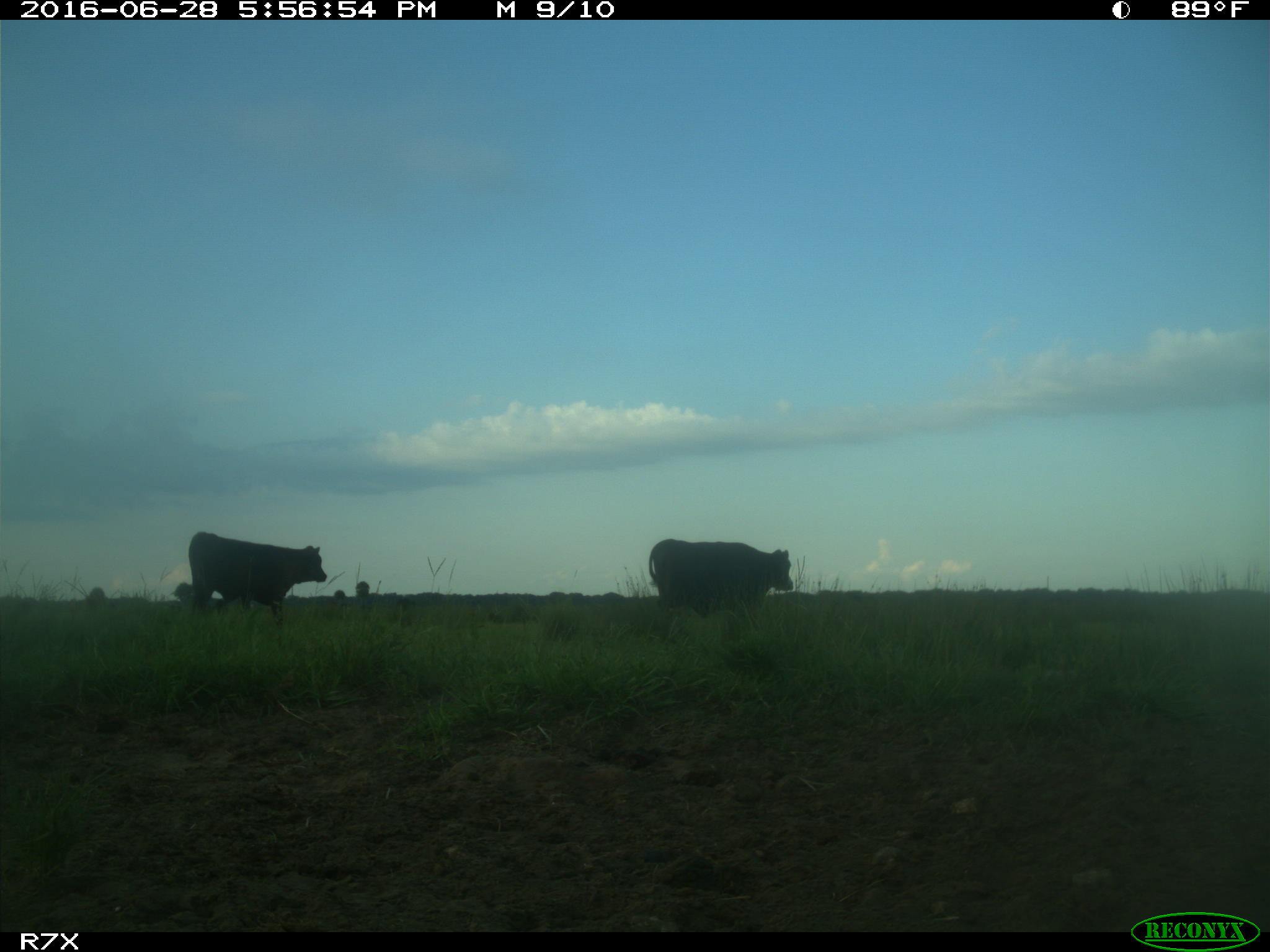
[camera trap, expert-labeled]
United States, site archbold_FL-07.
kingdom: Animalia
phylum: Chordata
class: Mammalia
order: Artiodactyla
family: Bovidae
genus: Bos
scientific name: Bos taurus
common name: domestic cow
Bos taurus (domestic cow).